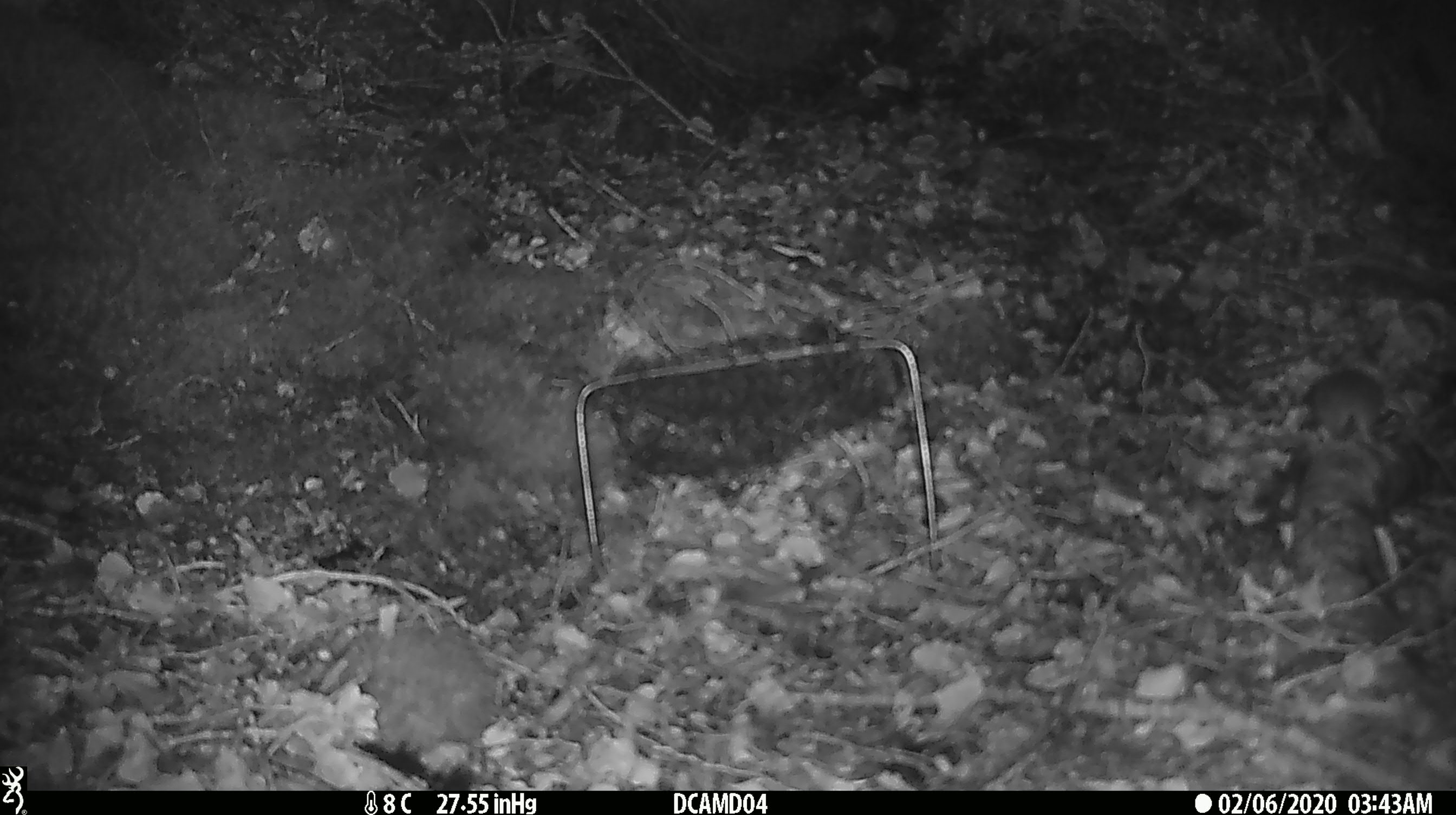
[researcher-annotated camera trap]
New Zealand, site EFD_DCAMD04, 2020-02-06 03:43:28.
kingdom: Animalia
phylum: Chordata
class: Mammalia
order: Rodentia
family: Muridae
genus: Mus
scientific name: Mus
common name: mouse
Mouse (Mus).